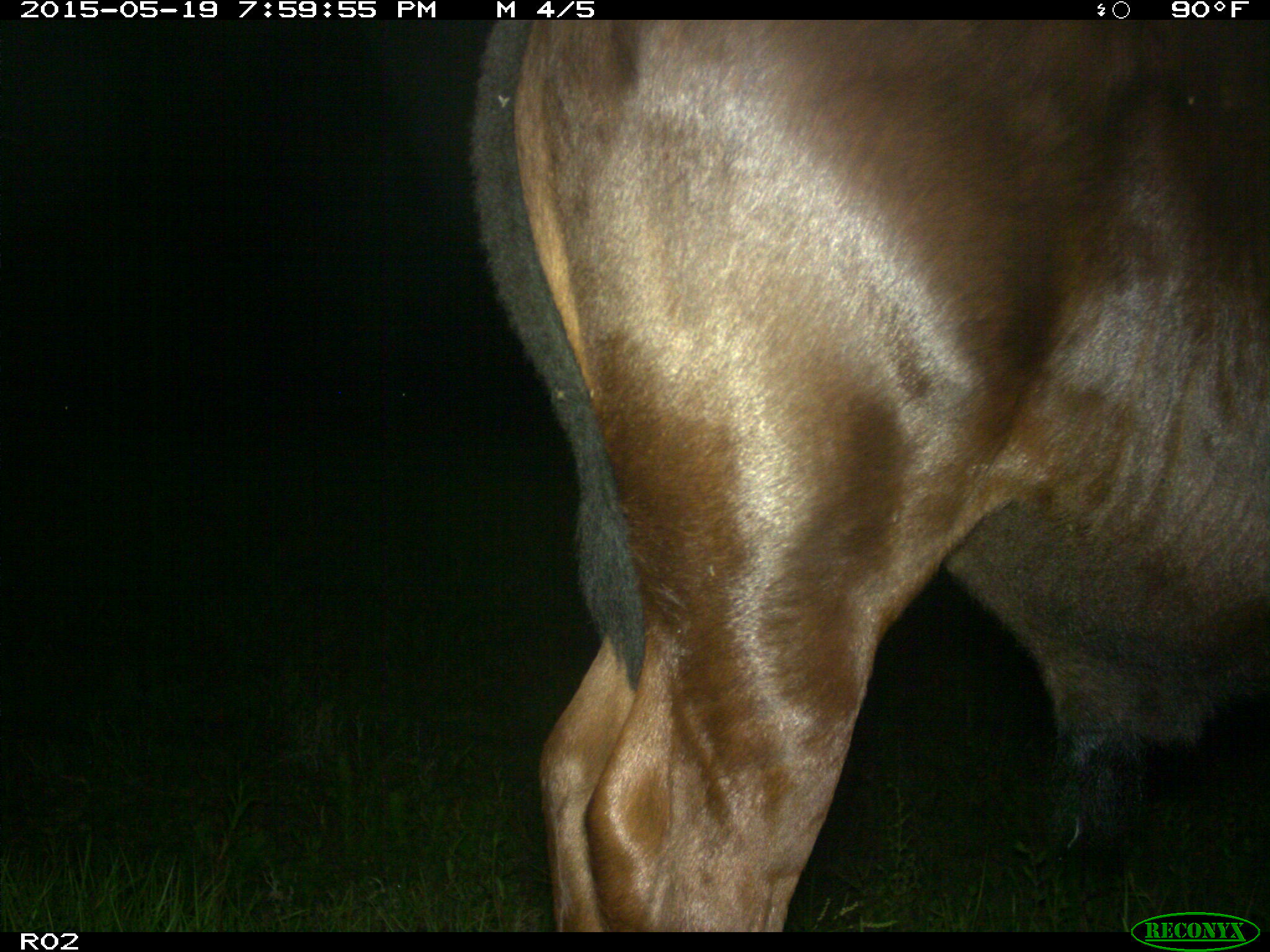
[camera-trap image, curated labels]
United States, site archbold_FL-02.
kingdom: Animalia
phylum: Chordata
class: Mammalia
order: Artiodactyla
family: Bovidae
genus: Bos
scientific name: Bos taurus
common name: domestic cow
Bos taurus (domestic cow).